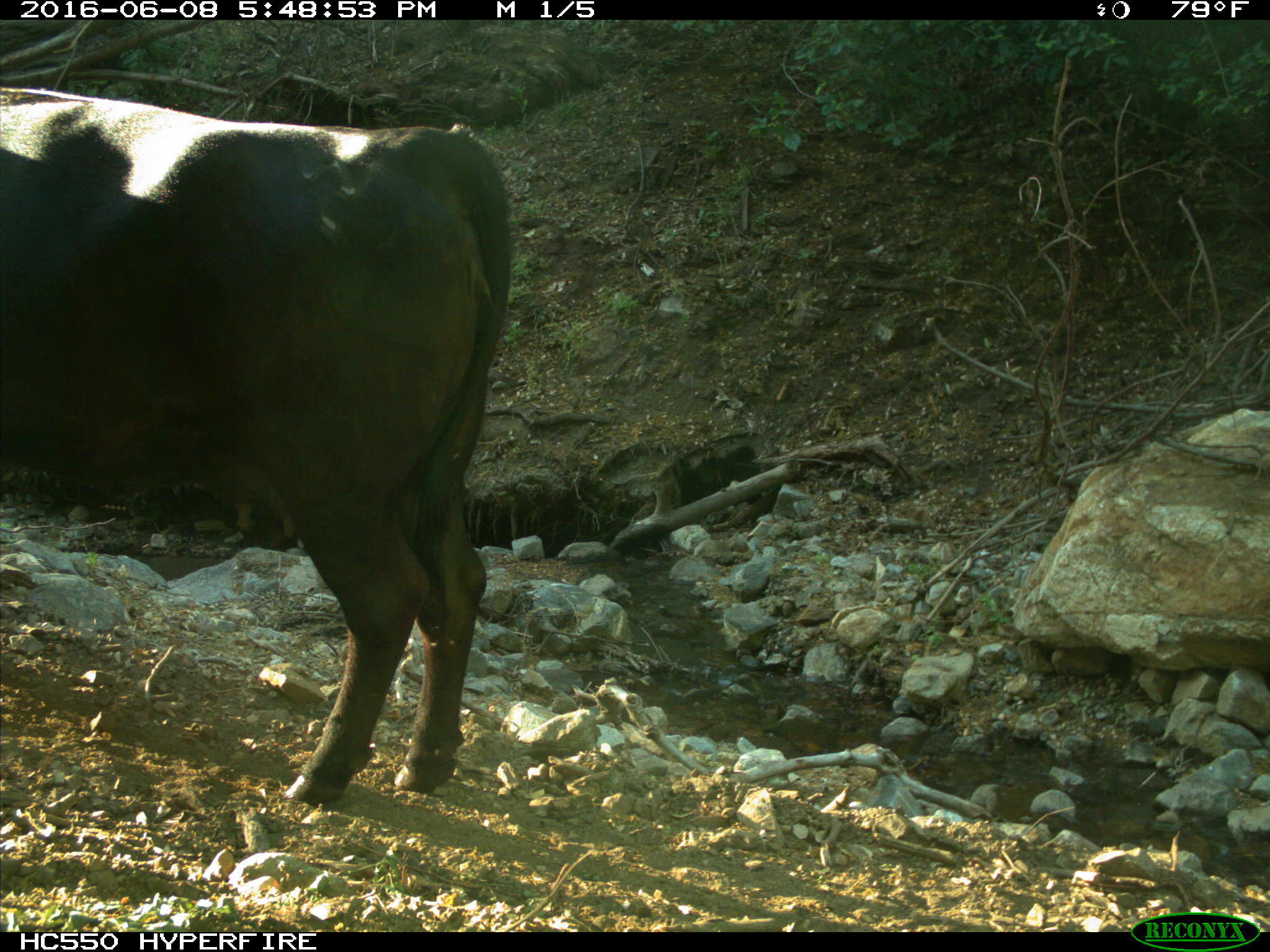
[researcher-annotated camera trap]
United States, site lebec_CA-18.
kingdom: Animalia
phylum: Chordata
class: Mammalia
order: Artiodactyla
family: Bovidae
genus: Bos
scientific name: Bos taurus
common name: domestic cow